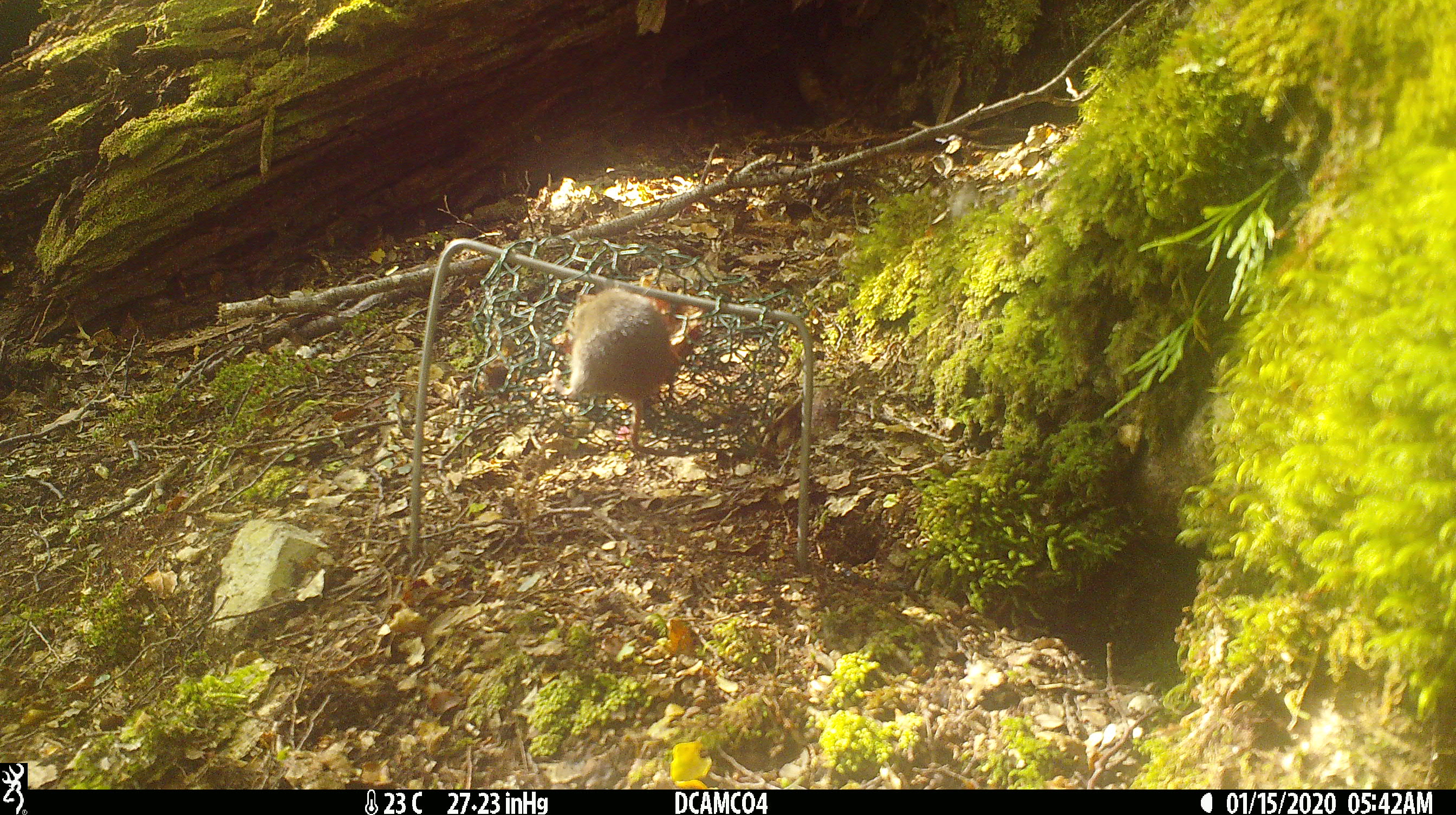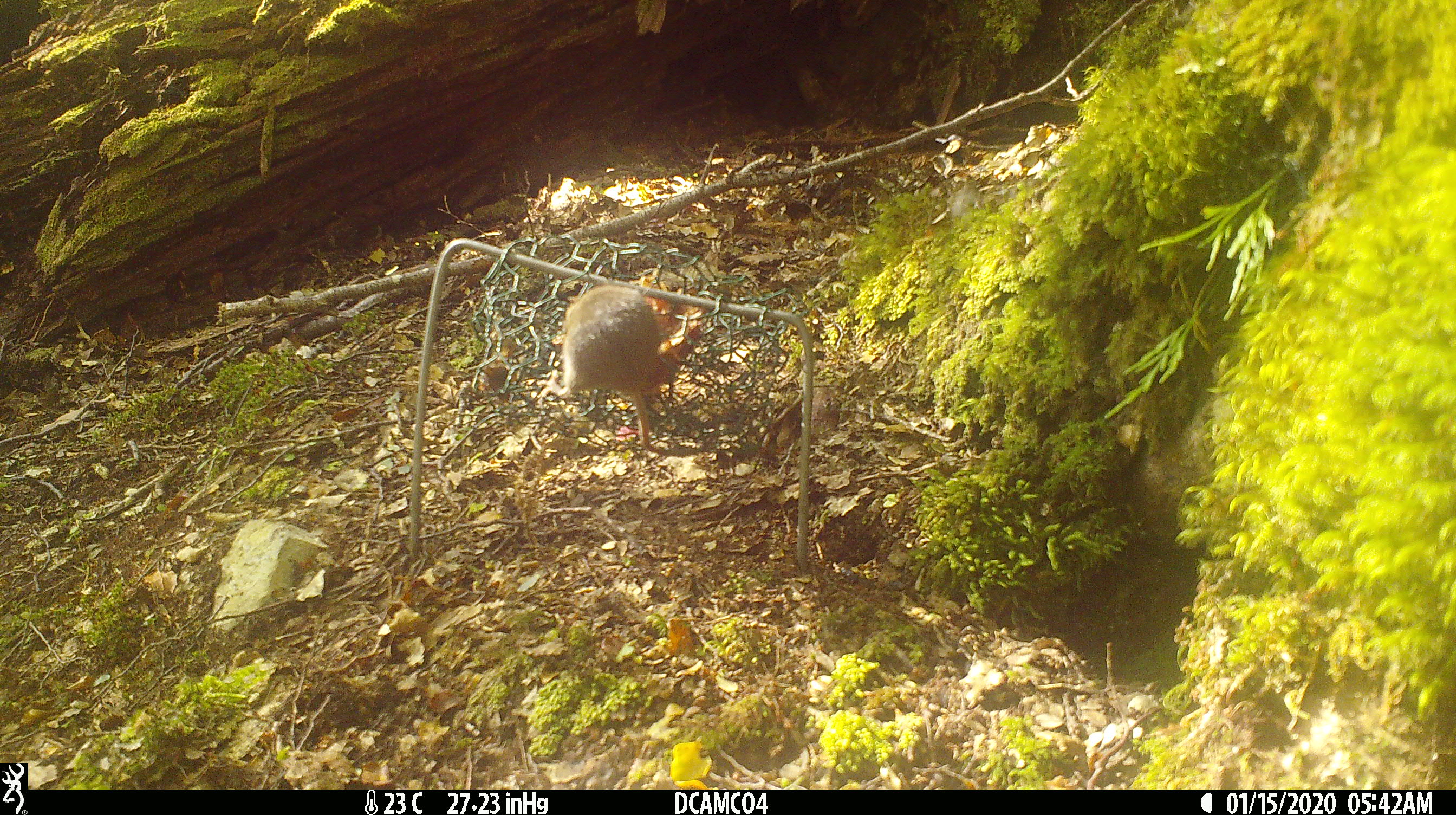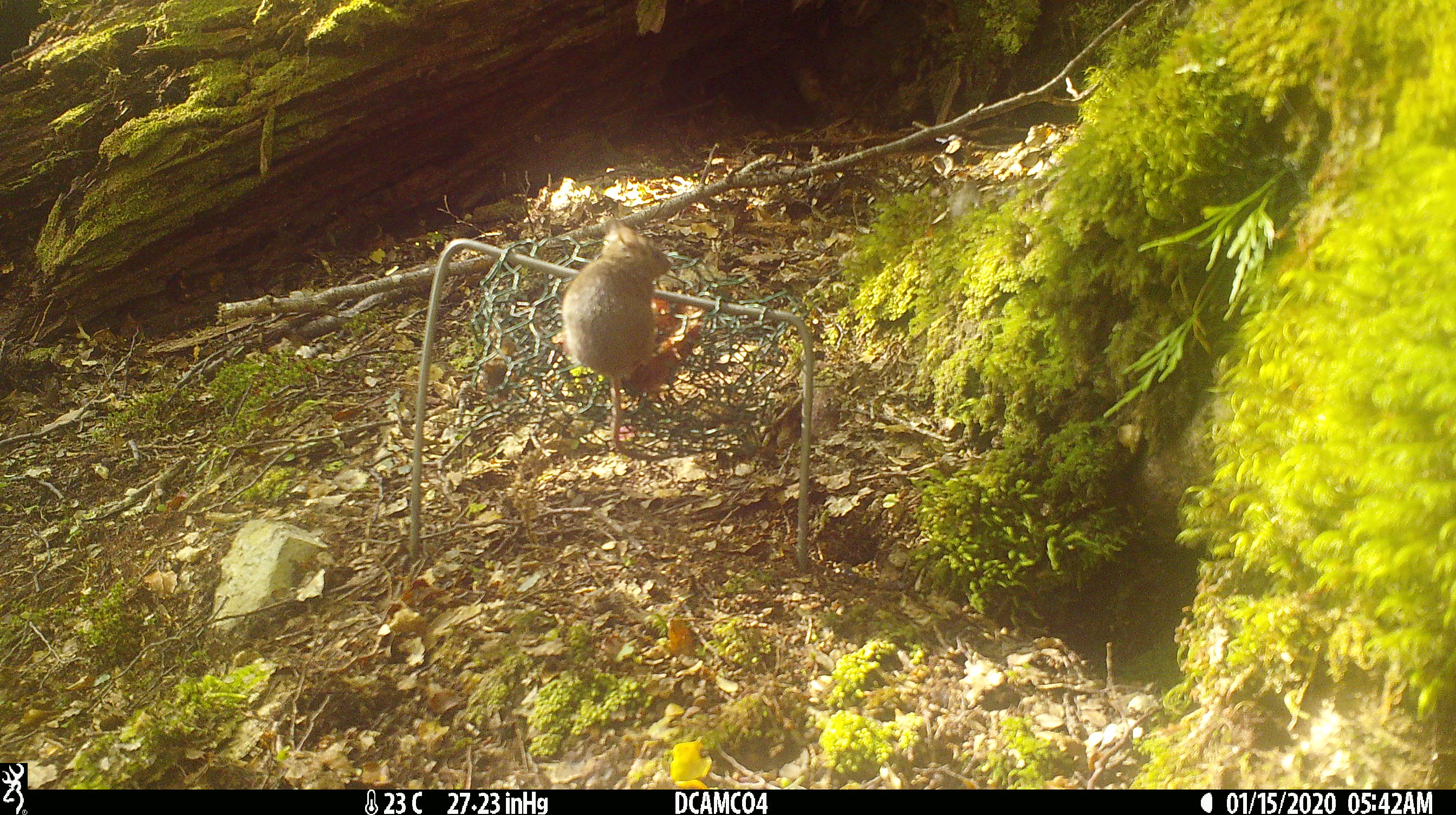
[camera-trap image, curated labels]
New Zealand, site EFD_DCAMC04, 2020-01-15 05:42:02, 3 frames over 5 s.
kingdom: Animalia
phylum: Chordata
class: Mammalia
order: Rodentia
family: Muridae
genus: Mus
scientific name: Mus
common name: mouse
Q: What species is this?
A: Mouse (Mus).